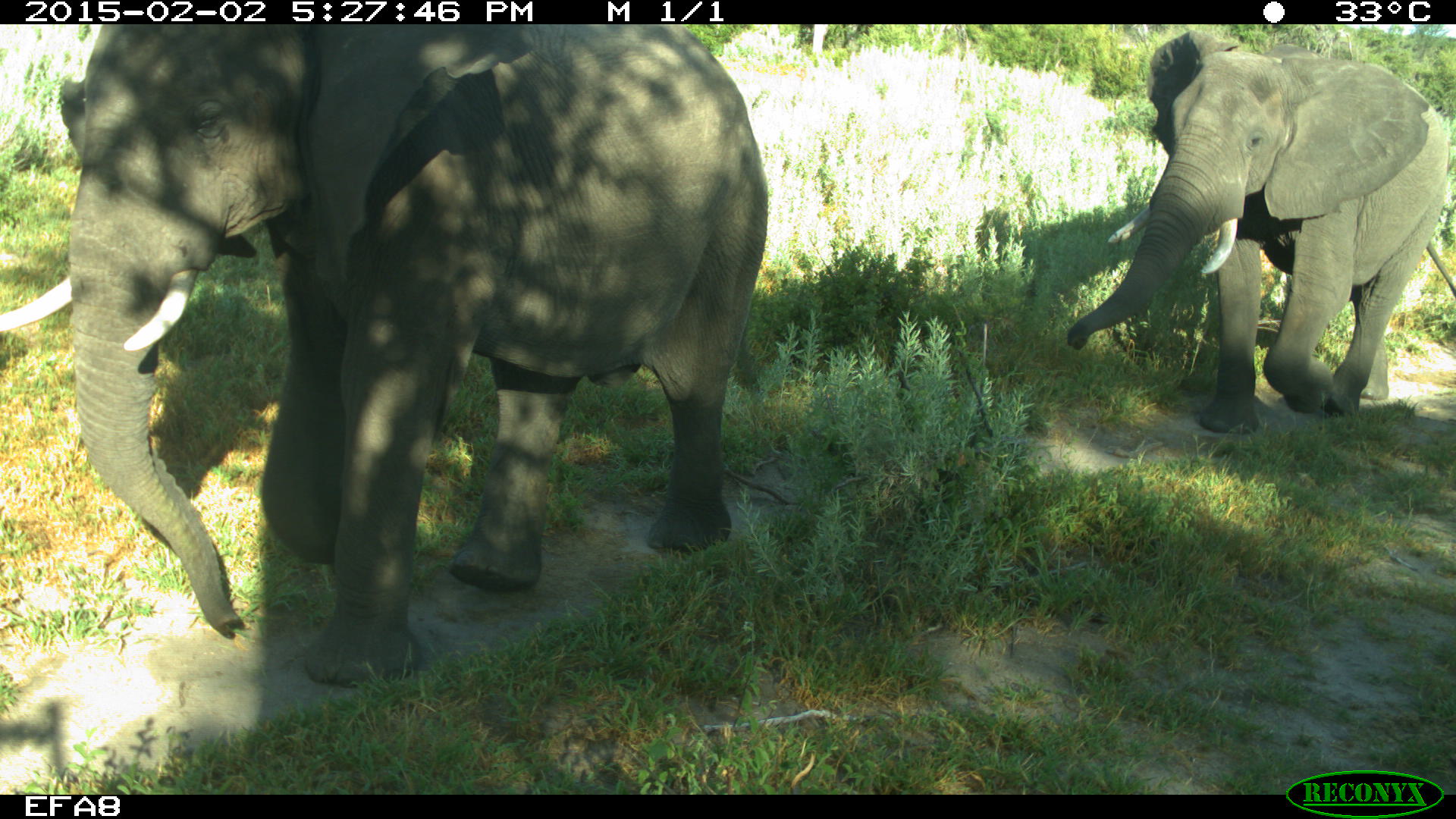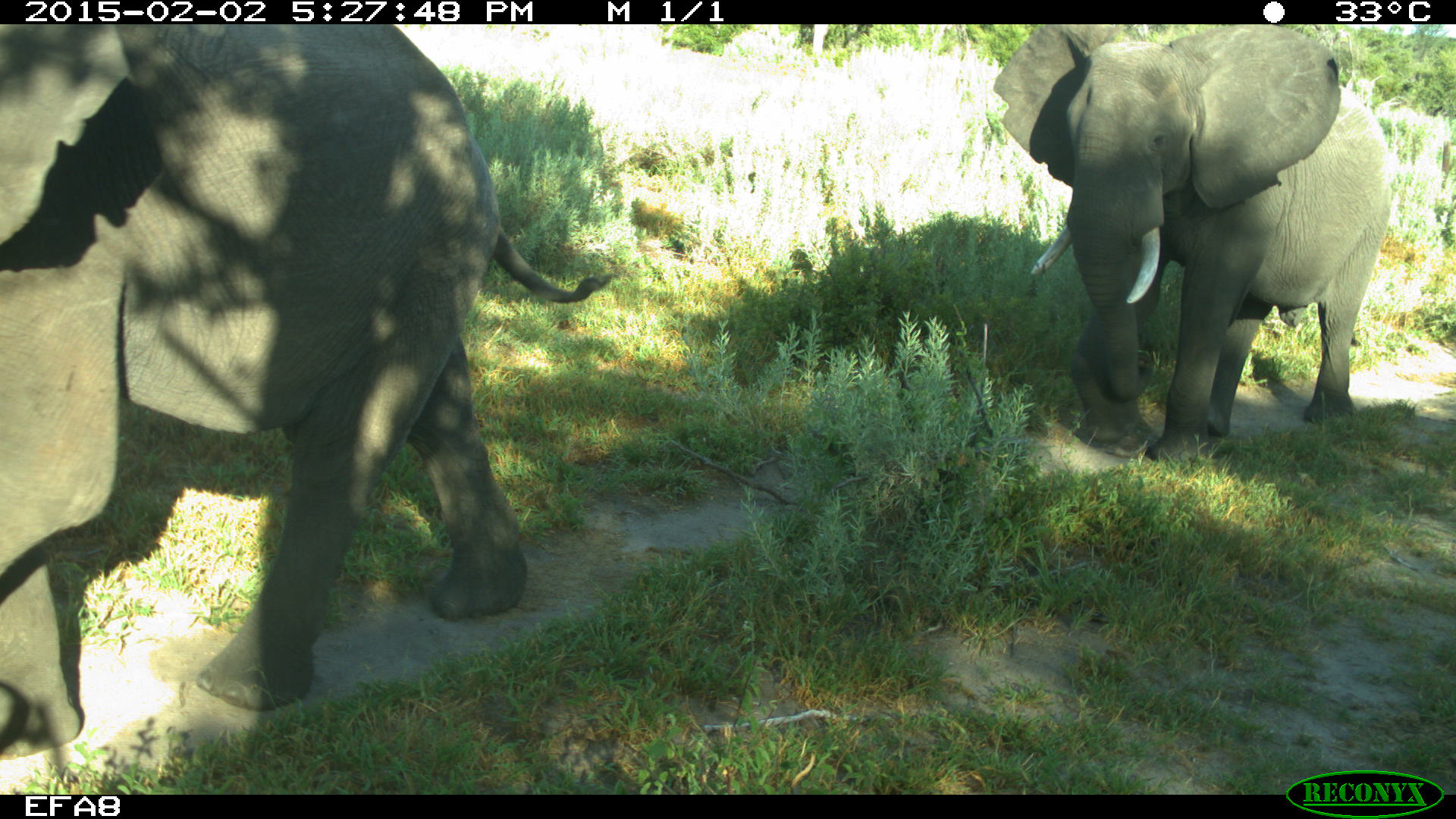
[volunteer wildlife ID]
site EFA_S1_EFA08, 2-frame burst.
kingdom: Animalia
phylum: Chordata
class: Mammalia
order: Proboscidea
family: Elephantidae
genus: Loxodonta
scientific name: Loxodonta africana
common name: african bush elephant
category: elephant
Elephant (african bush elephant) (Loxodonta africana), count 2. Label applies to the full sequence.